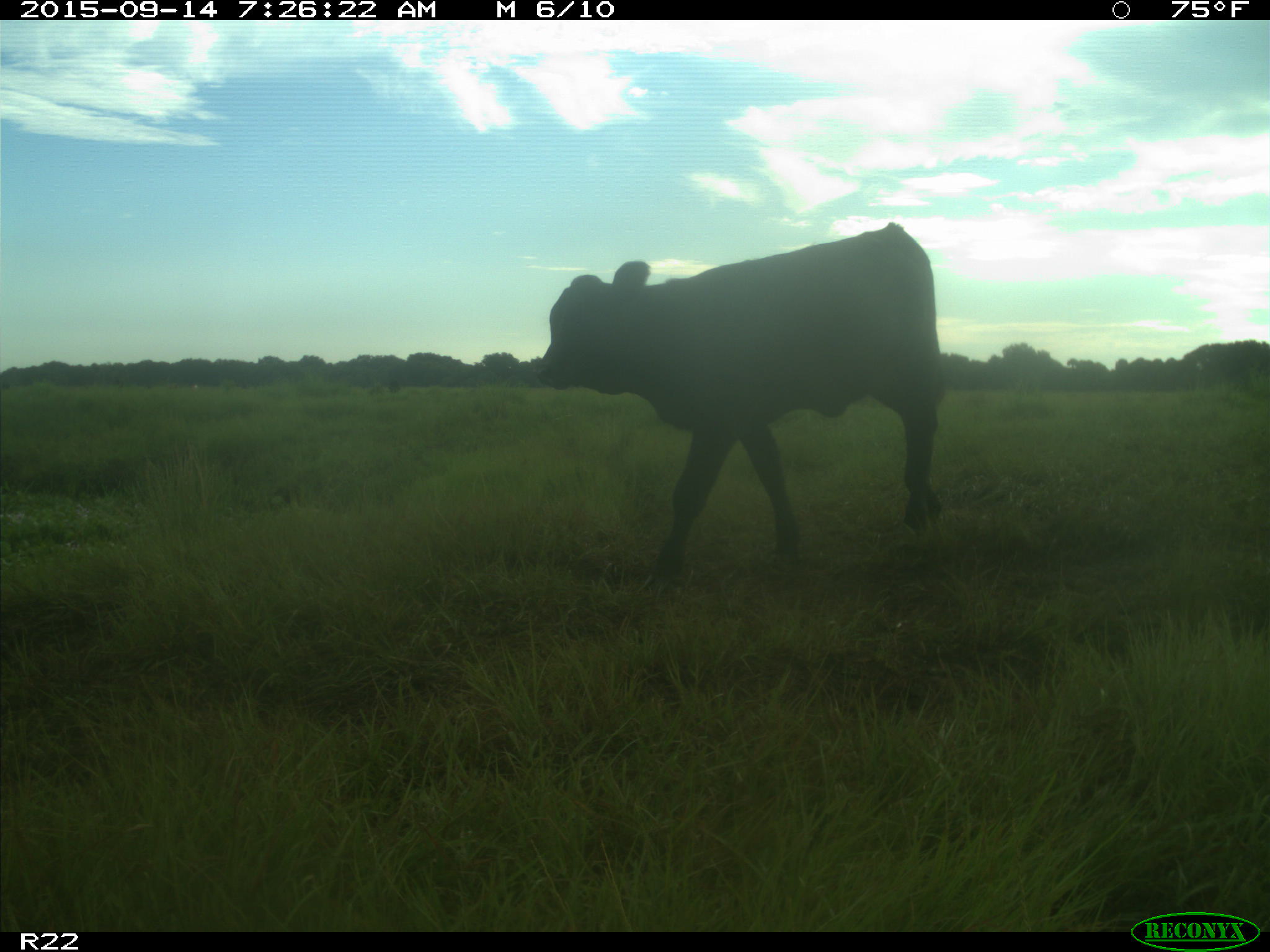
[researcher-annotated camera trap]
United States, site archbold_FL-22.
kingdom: Animalia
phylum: Chordata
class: Mammalia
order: Artiodactyla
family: Bovidae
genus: Bos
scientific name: Bos taurus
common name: domestic cow